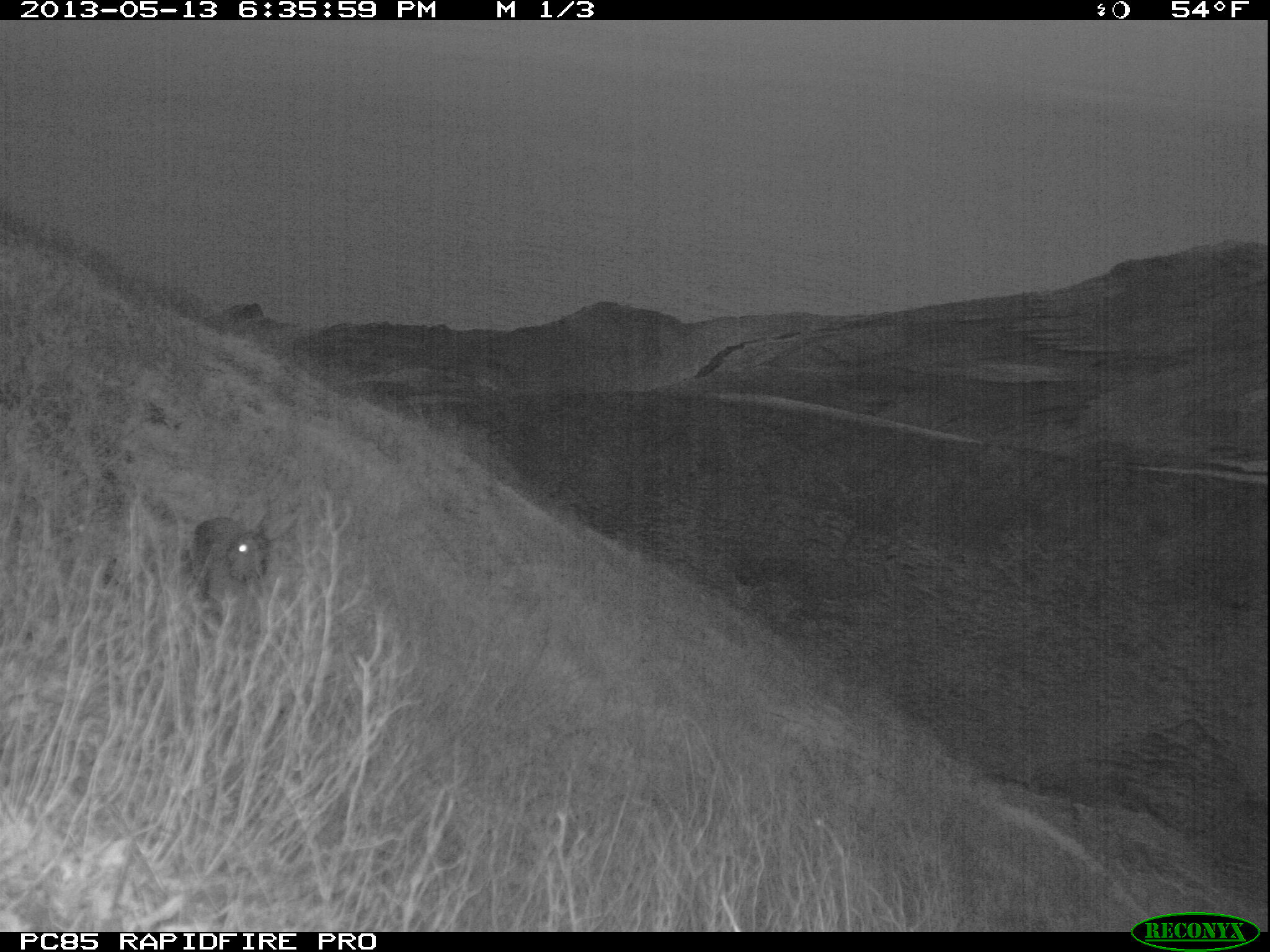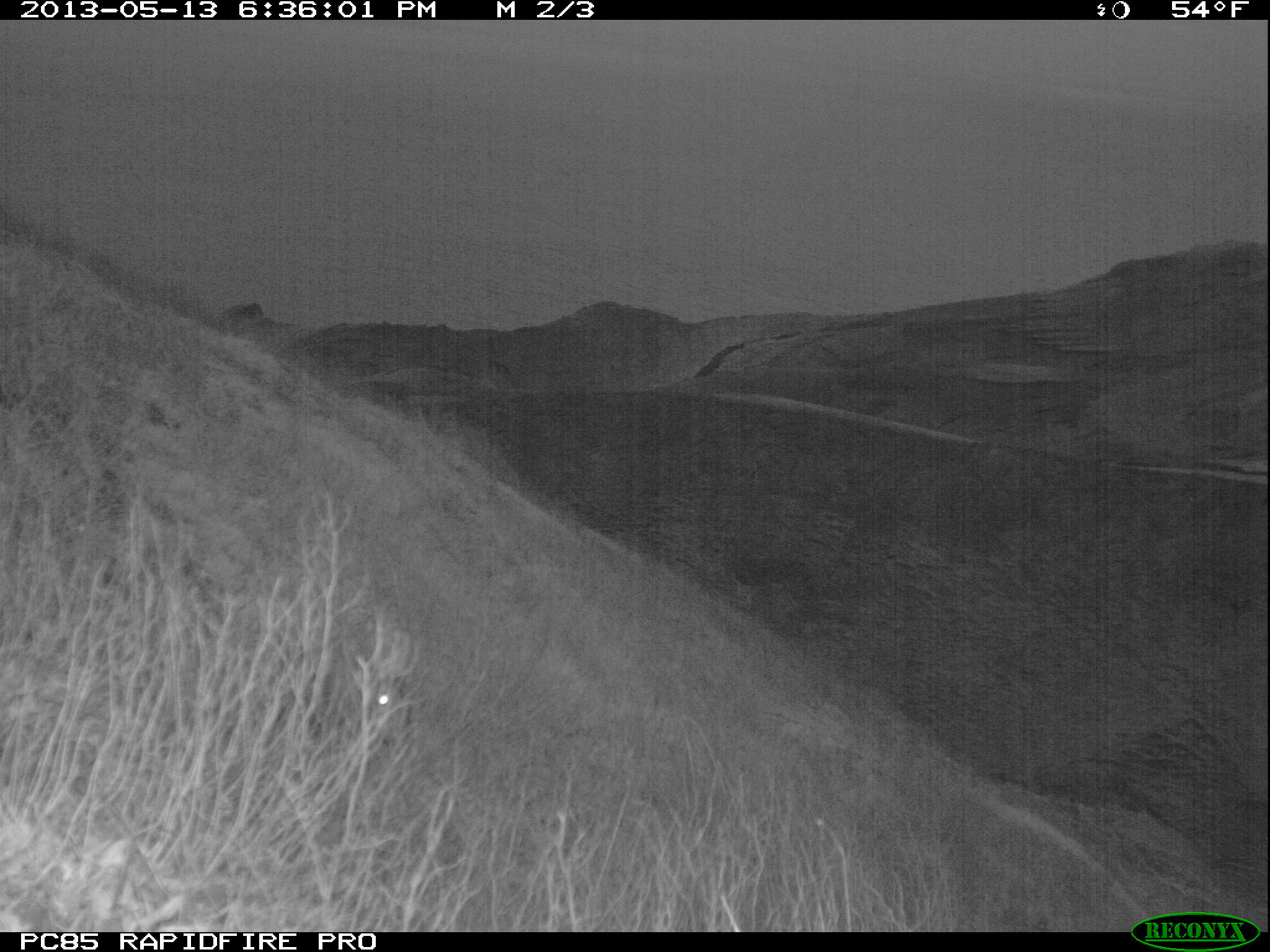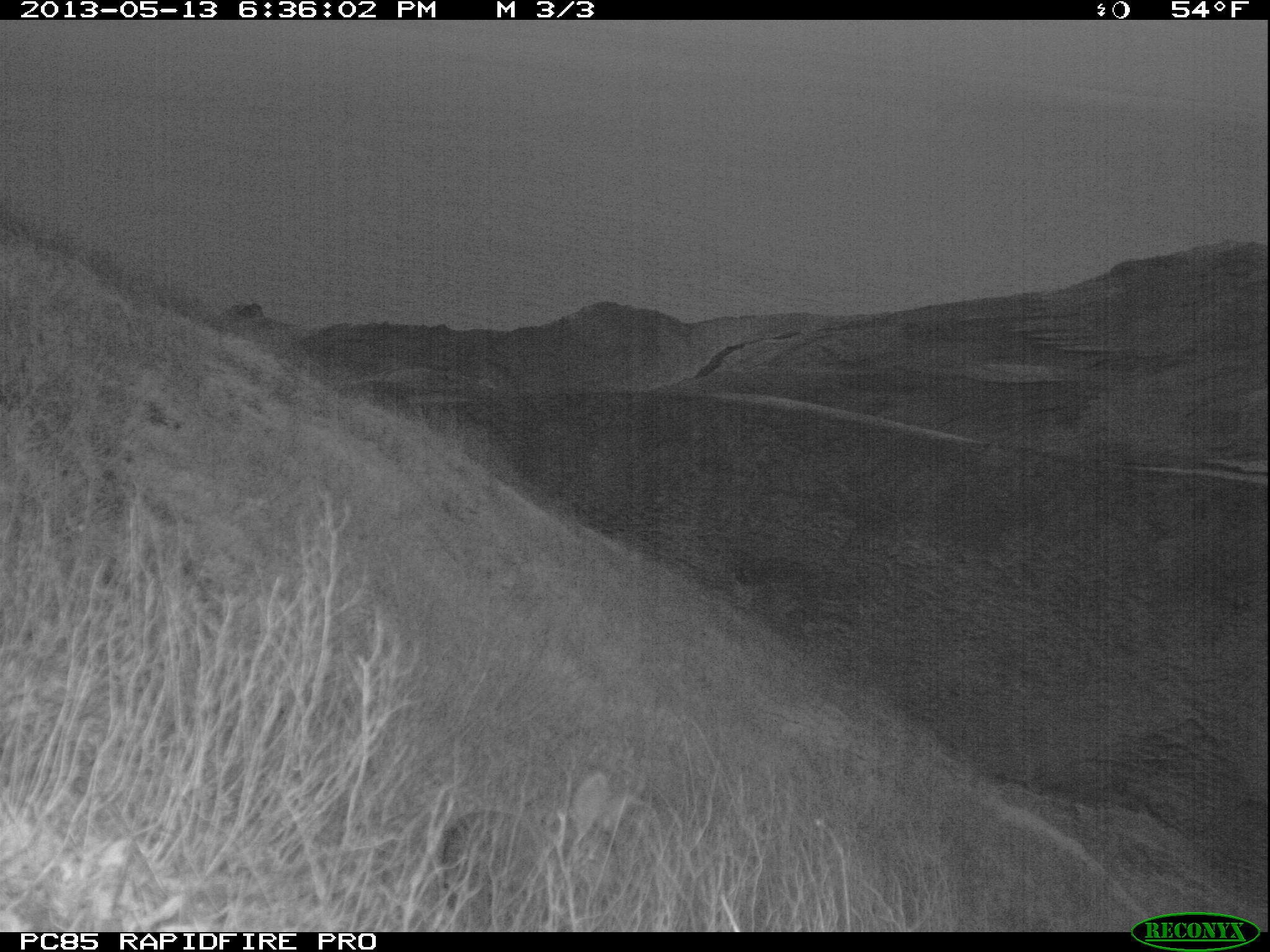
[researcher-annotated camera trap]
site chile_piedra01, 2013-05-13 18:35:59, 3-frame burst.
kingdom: Animalia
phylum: Chordata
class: Mammalia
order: Lagomorpha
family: Leporidae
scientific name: Leporidae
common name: rabbits and hares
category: rabbit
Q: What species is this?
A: Rabbit (rabbits and hares) (Leporidae).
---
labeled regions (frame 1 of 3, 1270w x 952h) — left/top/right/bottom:
rabbit: 182/507/280/630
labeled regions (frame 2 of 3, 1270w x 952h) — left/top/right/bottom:
rabbit: 321/612/417/759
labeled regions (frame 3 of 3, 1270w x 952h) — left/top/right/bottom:
rabbit: 424/774/634/924